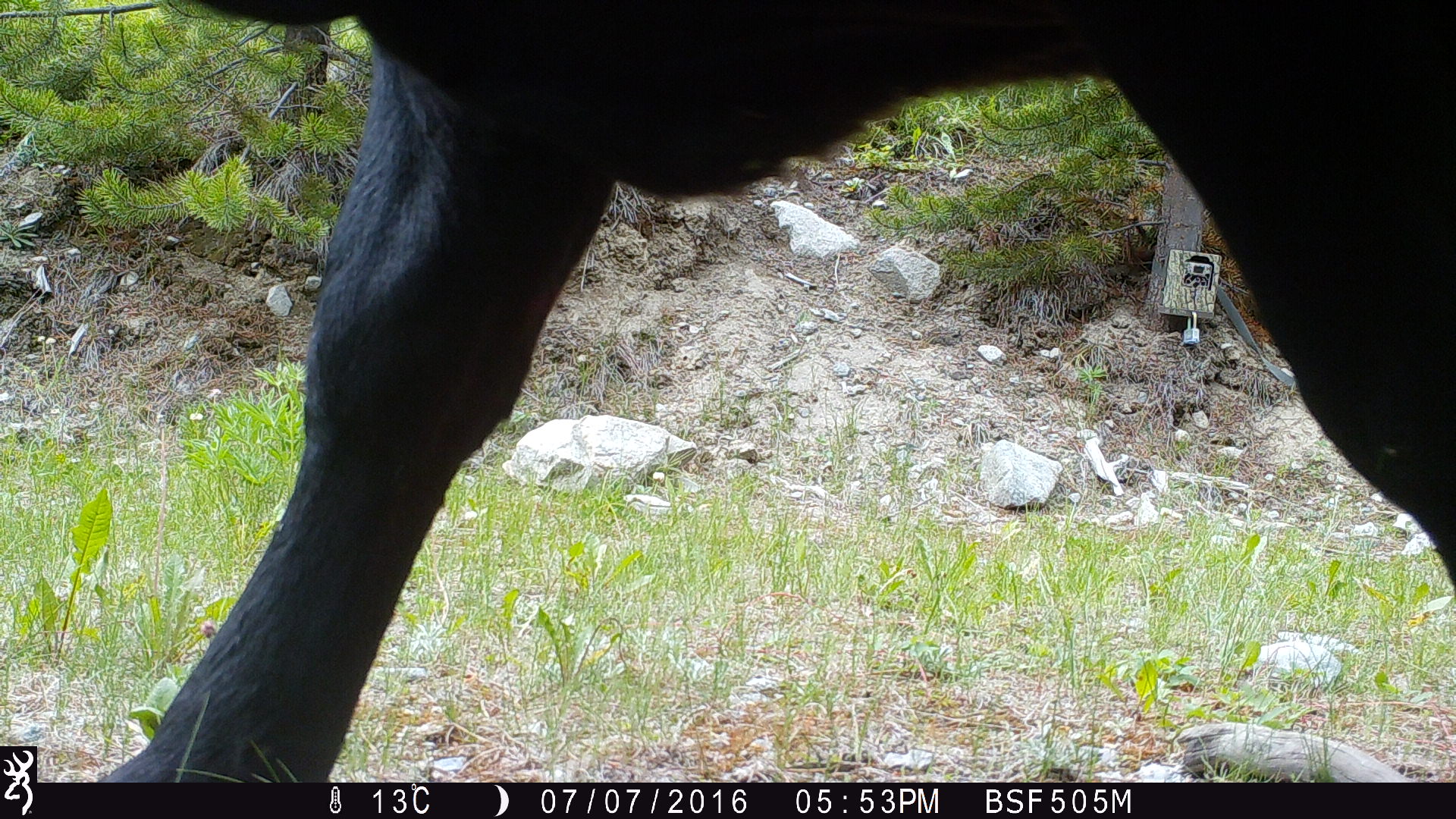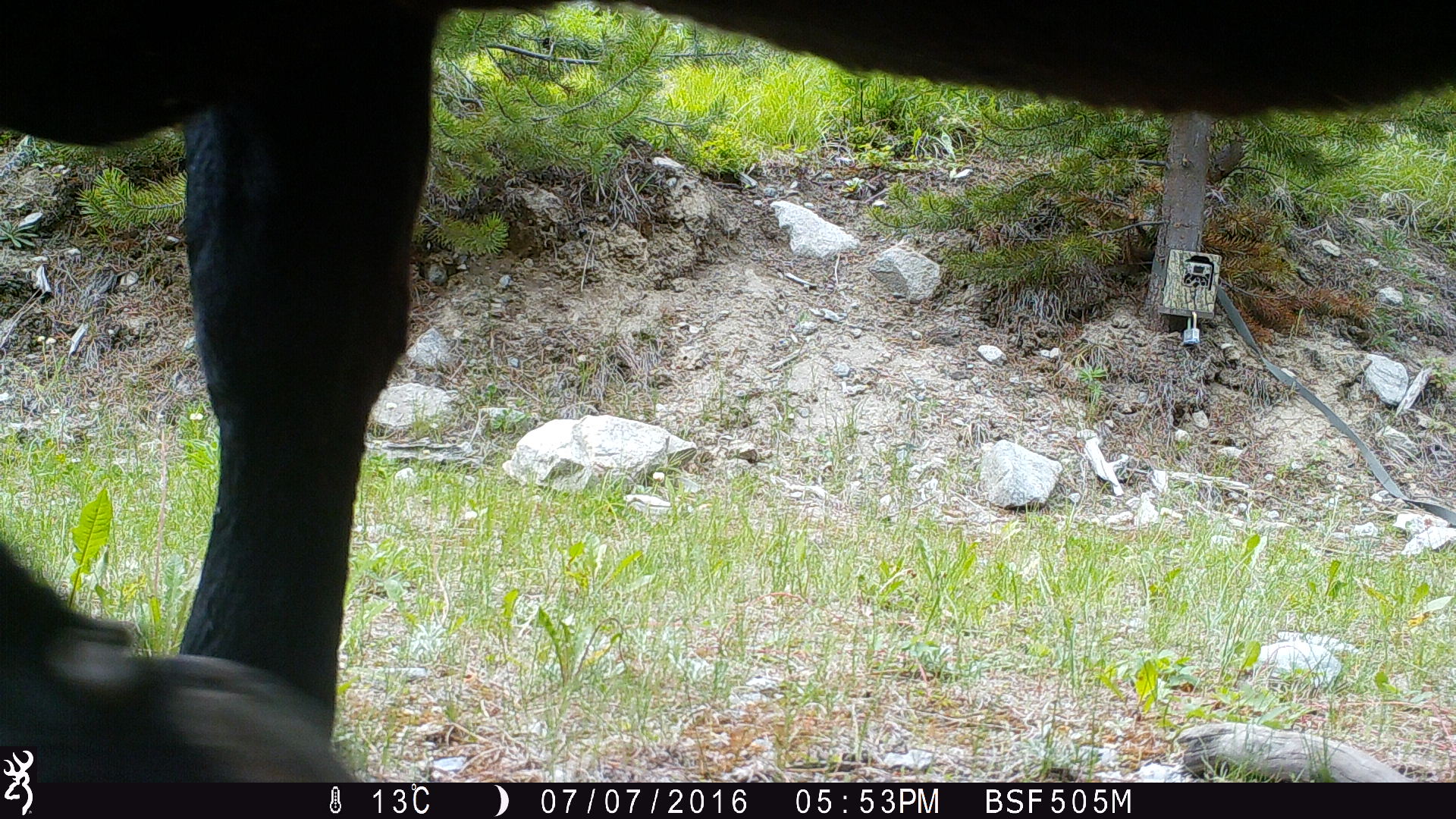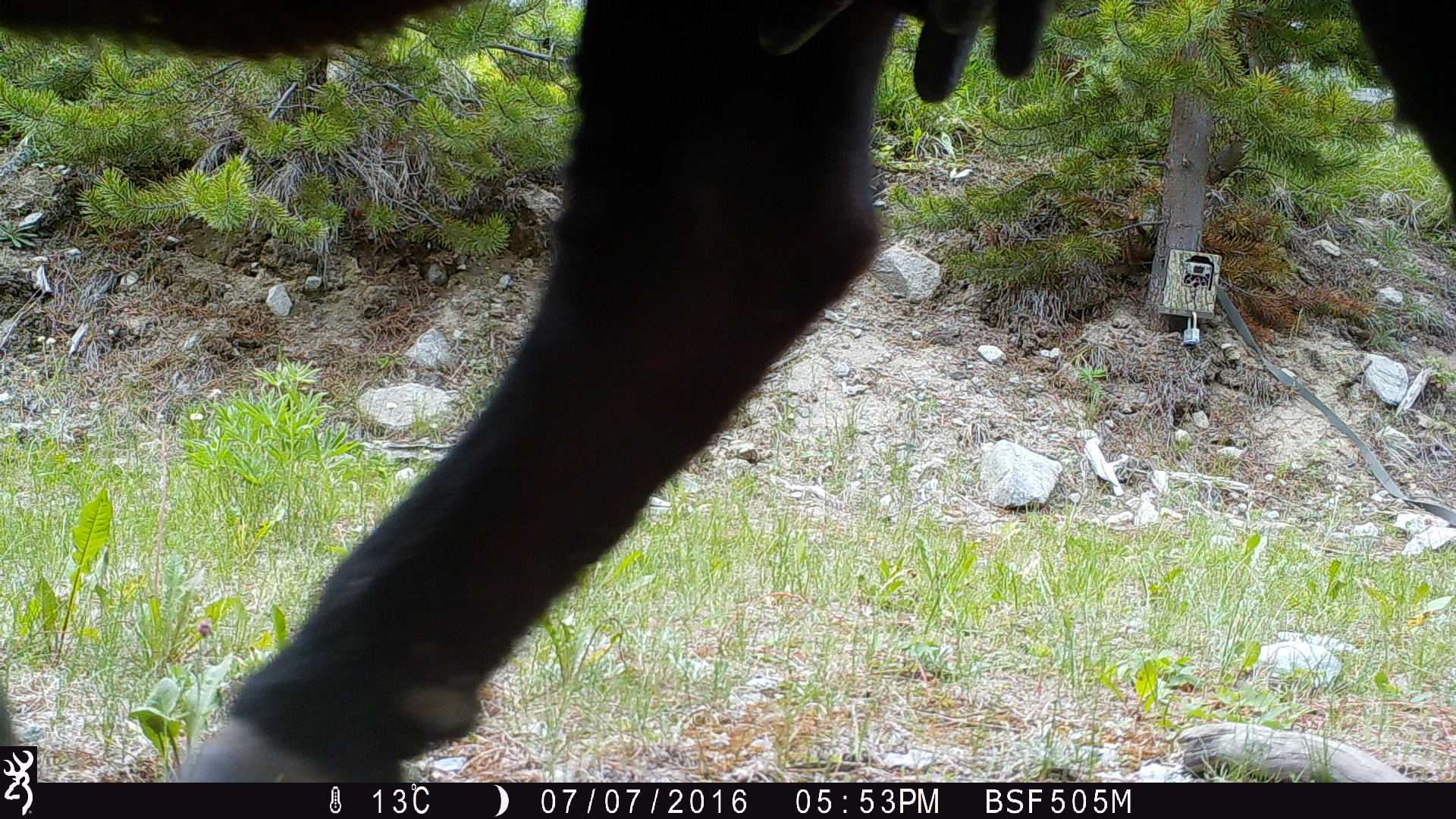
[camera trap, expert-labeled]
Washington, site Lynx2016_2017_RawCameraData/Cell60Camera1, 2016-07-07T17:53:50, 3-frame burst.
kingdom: Animalia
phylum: Chordata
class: Mammalia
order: Artiodactyla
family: Bovidae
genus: Bos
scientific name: Bos taurus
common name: domestic cattle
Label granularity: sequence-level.